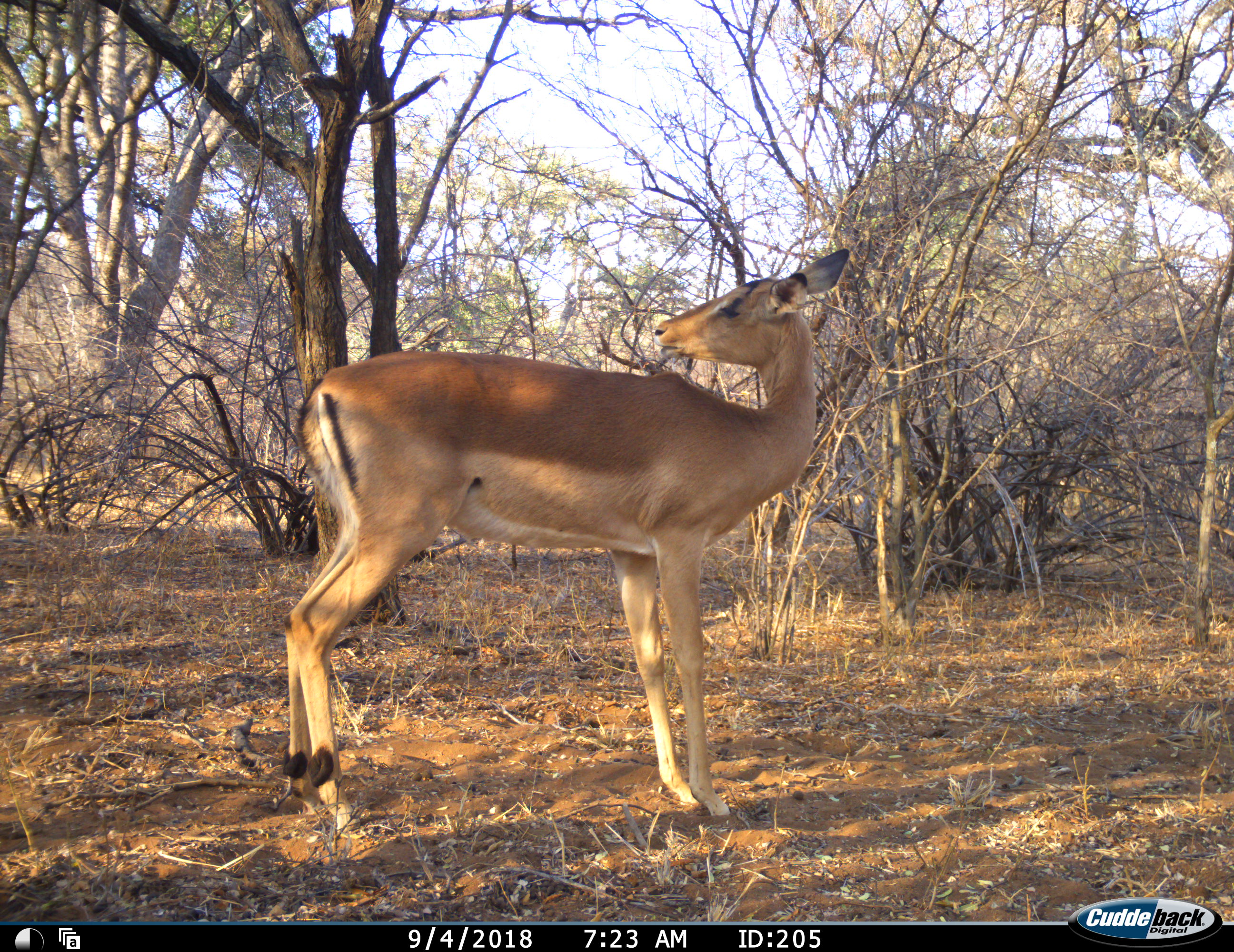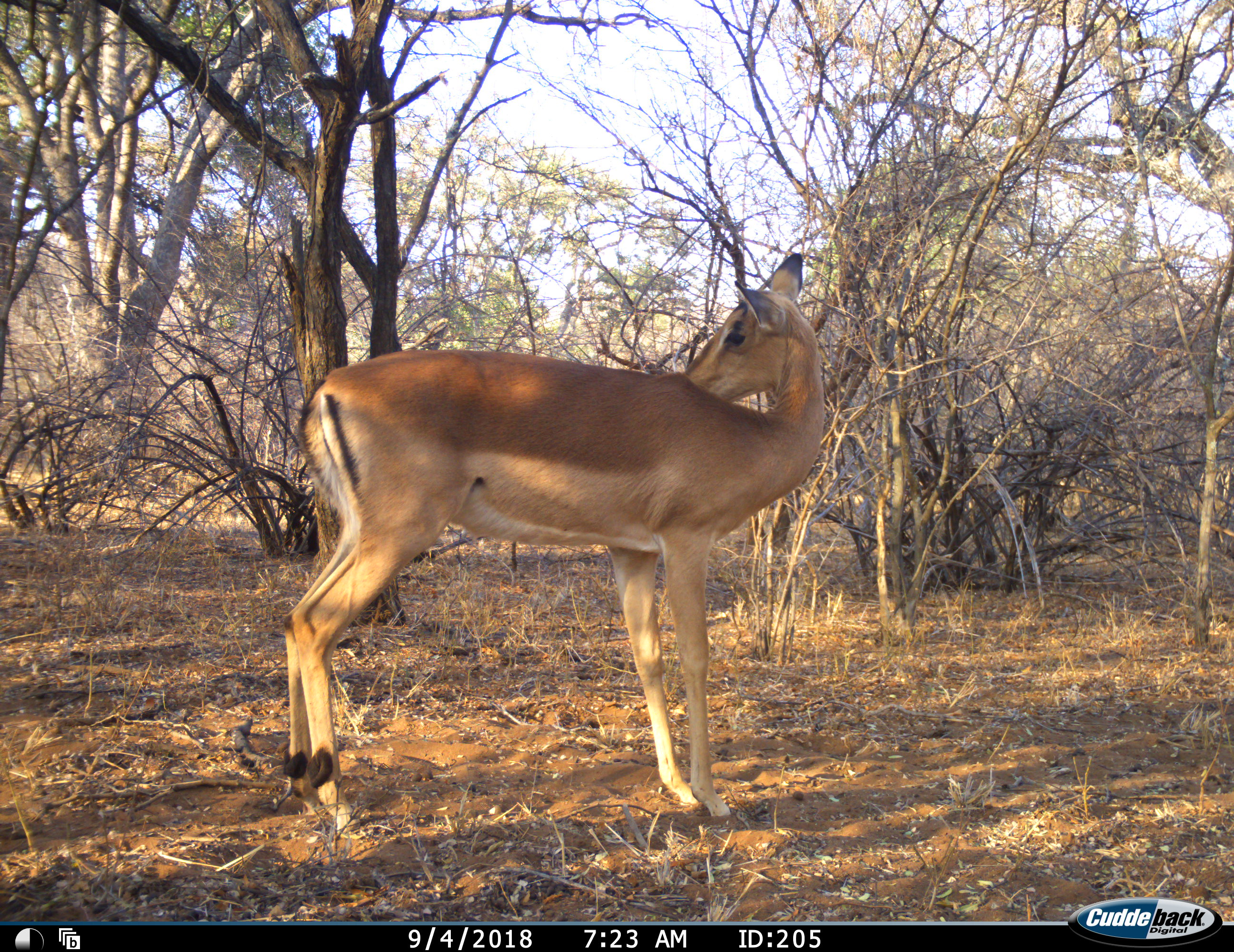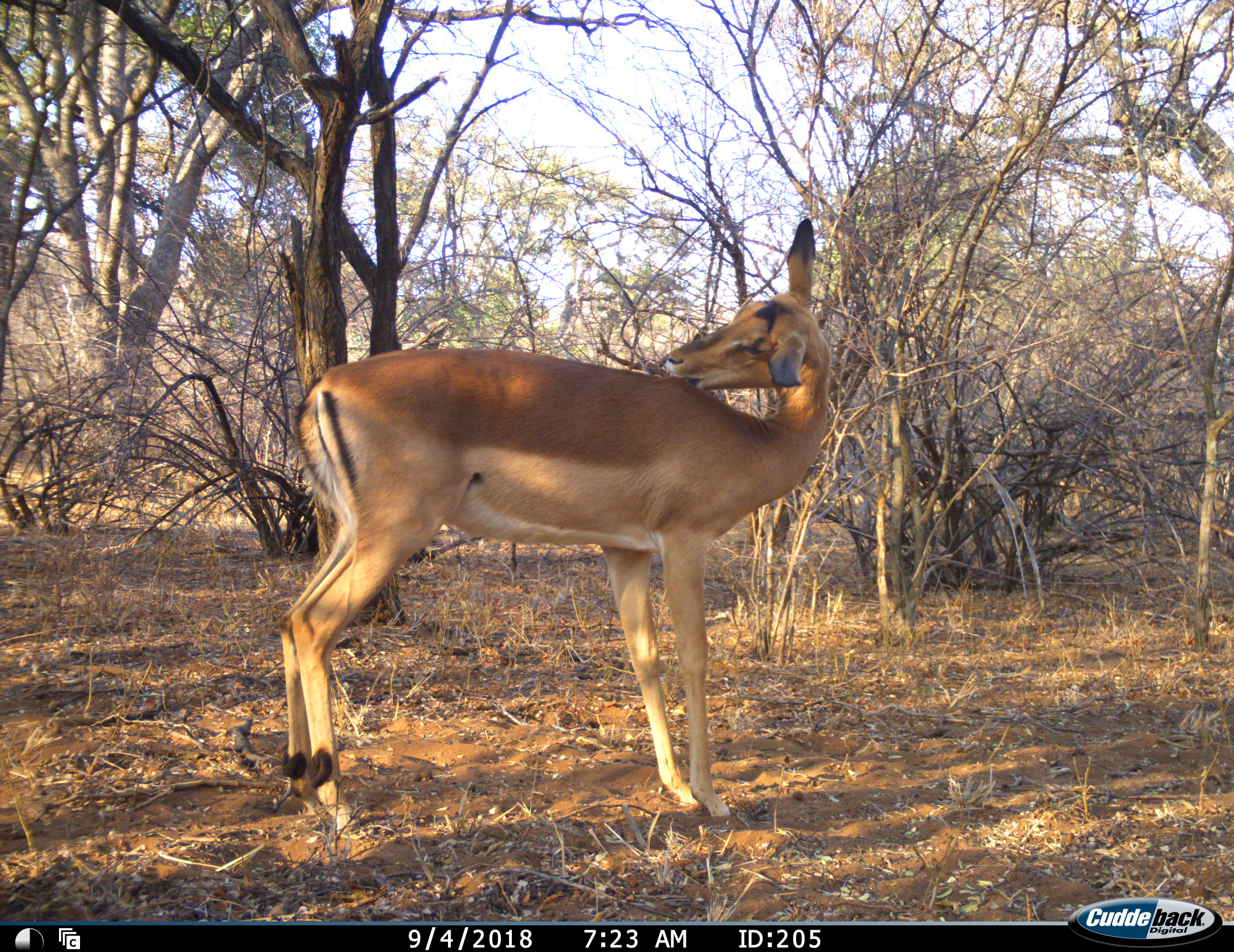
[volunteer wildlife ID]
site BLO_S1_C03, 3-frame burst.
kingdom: Animalia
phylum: Chordata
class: Mammalia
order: Artiodactyla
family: Bovidae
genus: Aepyceros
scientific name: Aepyceros melampus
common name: impala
Impala (Aepyceros melampus), count 1. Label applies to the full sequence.